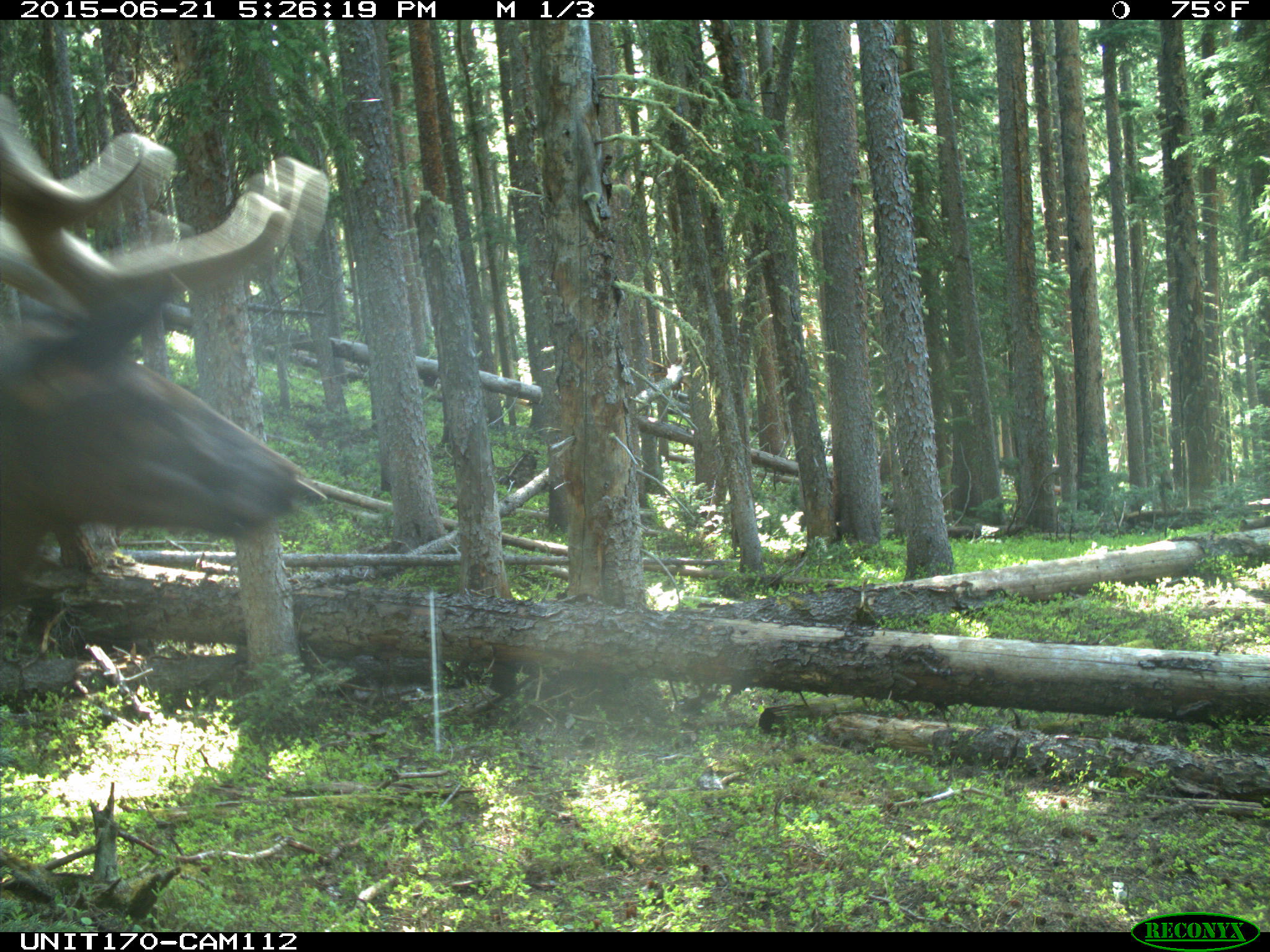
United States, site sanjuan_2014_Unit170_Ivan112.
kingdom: Animalia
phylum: Chordata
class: Mammalia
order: Artiodactyla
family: Cervidae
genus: Cervus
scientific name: Cervus elaphus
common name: red deer